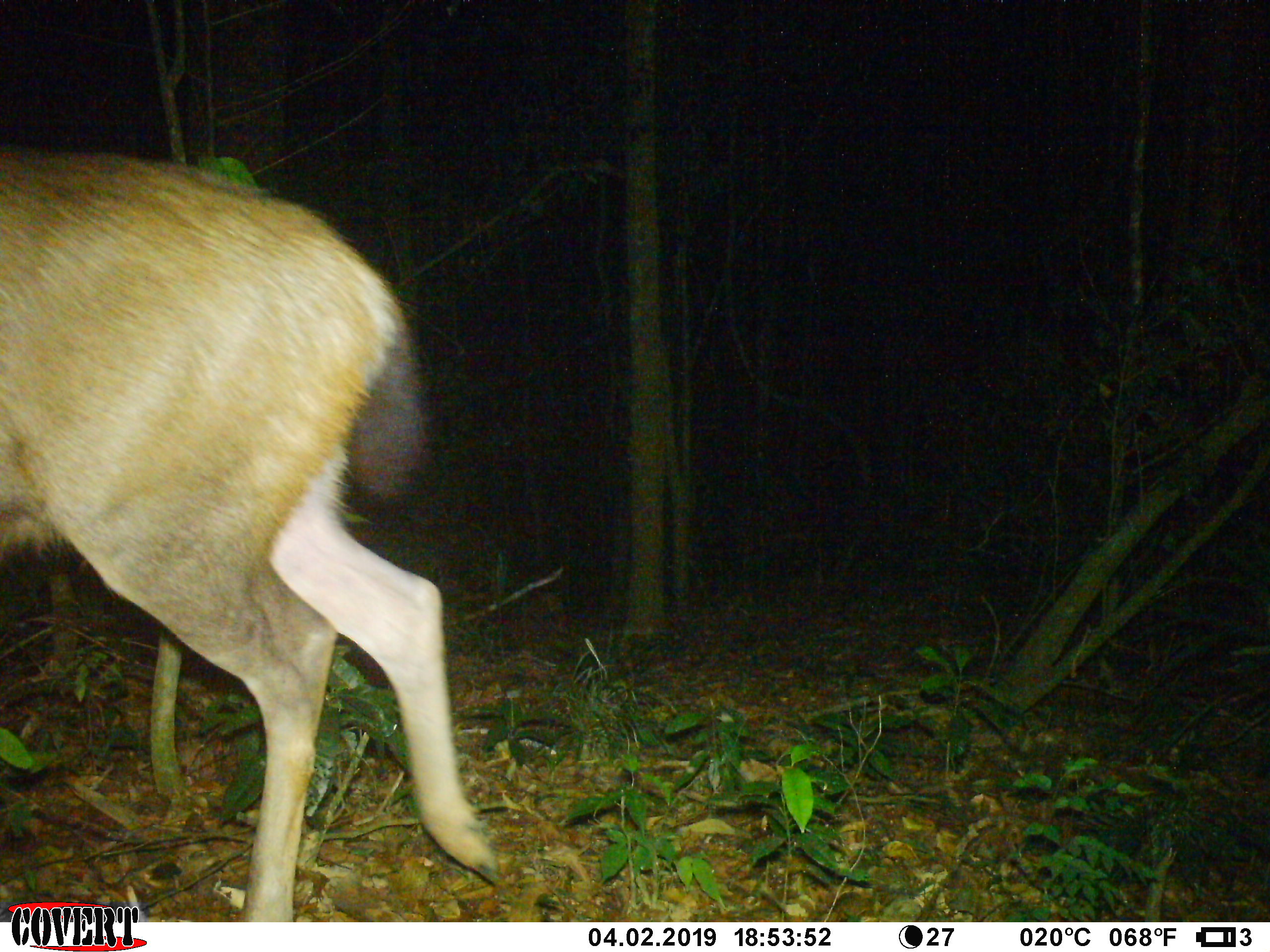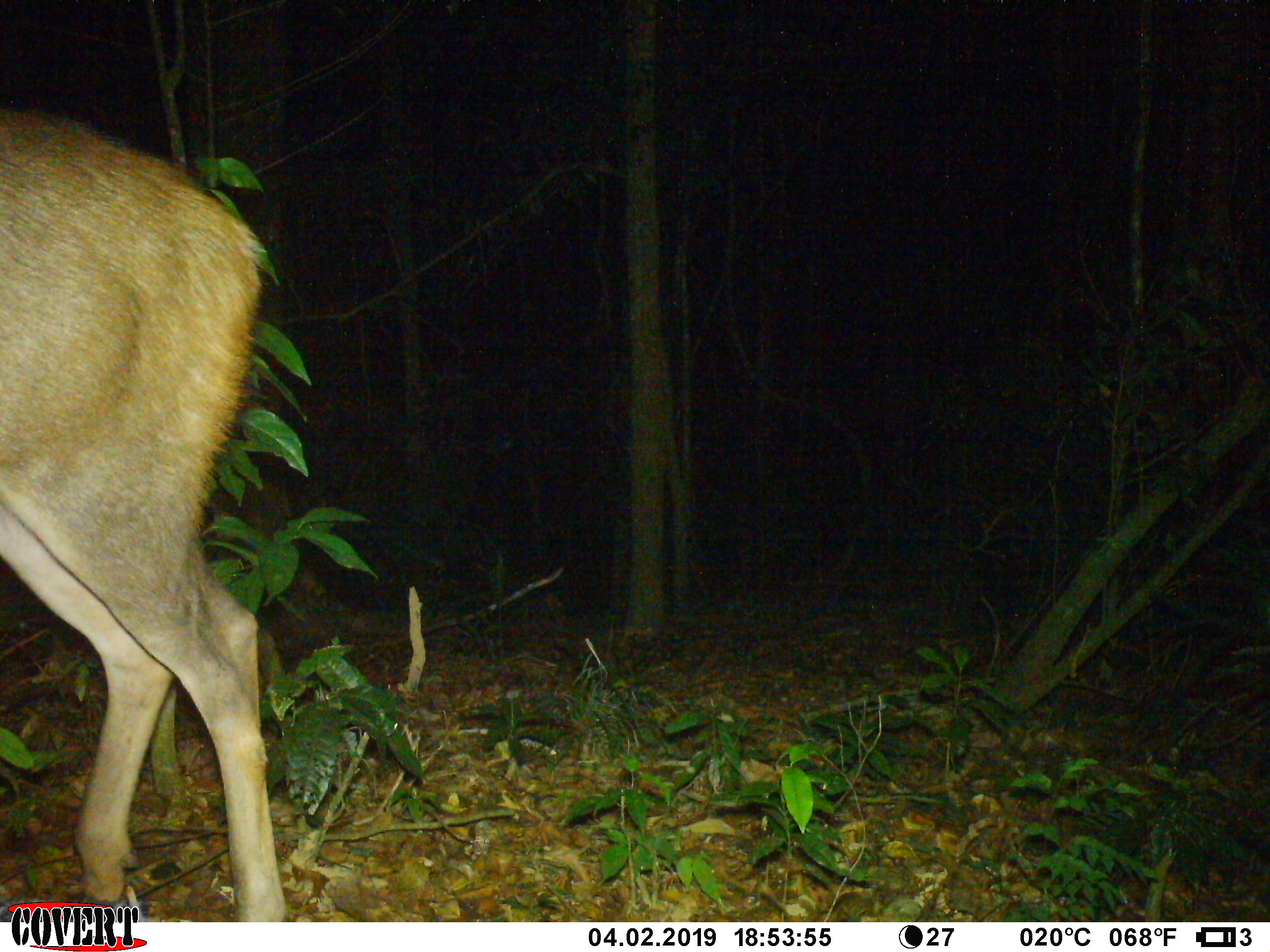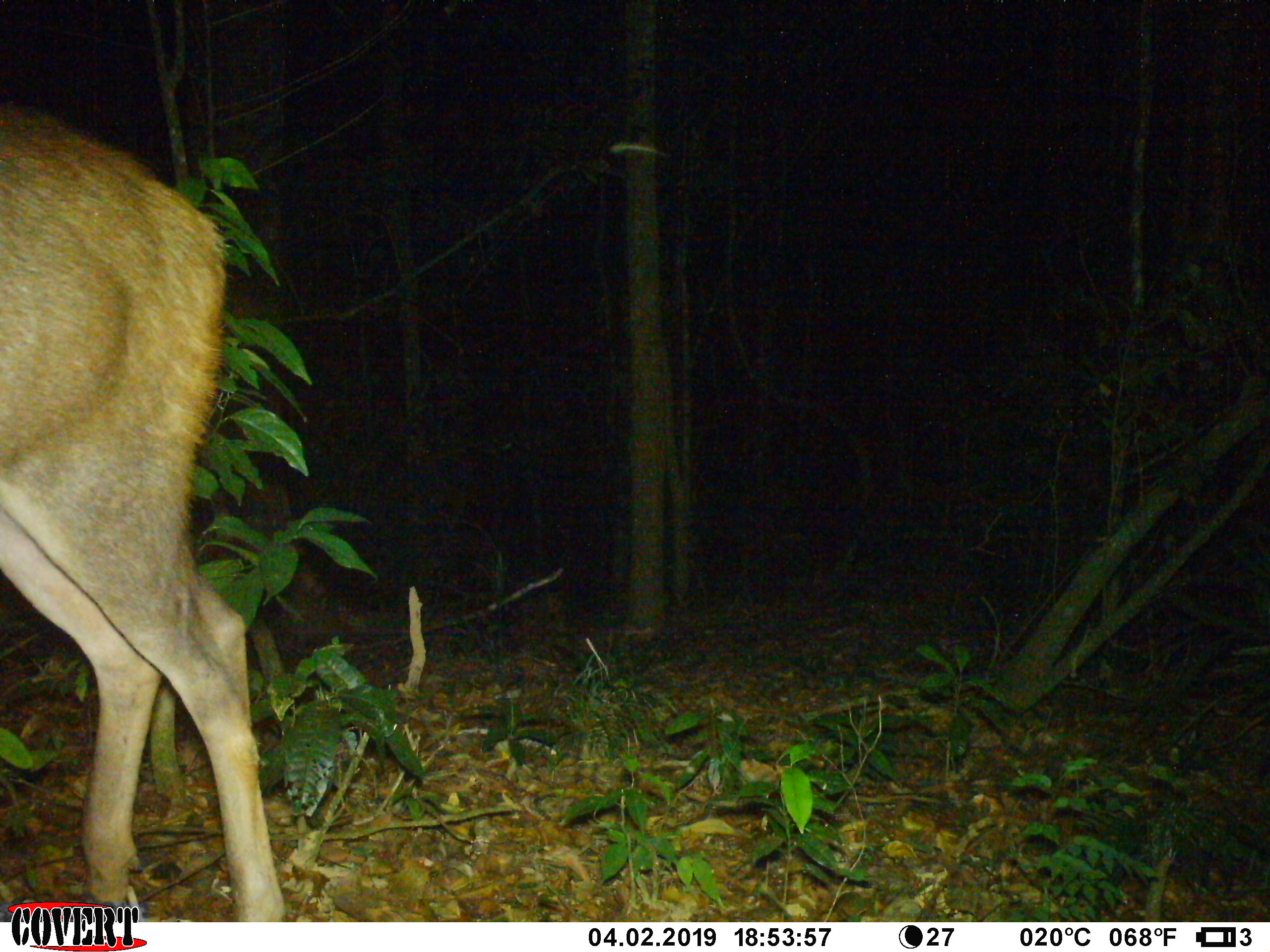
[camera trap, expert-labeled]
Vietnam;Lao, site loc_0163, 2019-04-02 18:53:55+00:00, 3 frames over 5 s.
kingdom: Animalia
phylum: Chordata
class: Mammalia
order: Artiodactyla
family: Cervidae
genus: Rusa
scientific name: Rusa unicolor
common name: sambar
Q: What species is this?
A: Sambar (Rusa unicolor).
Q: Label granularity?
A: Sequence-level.